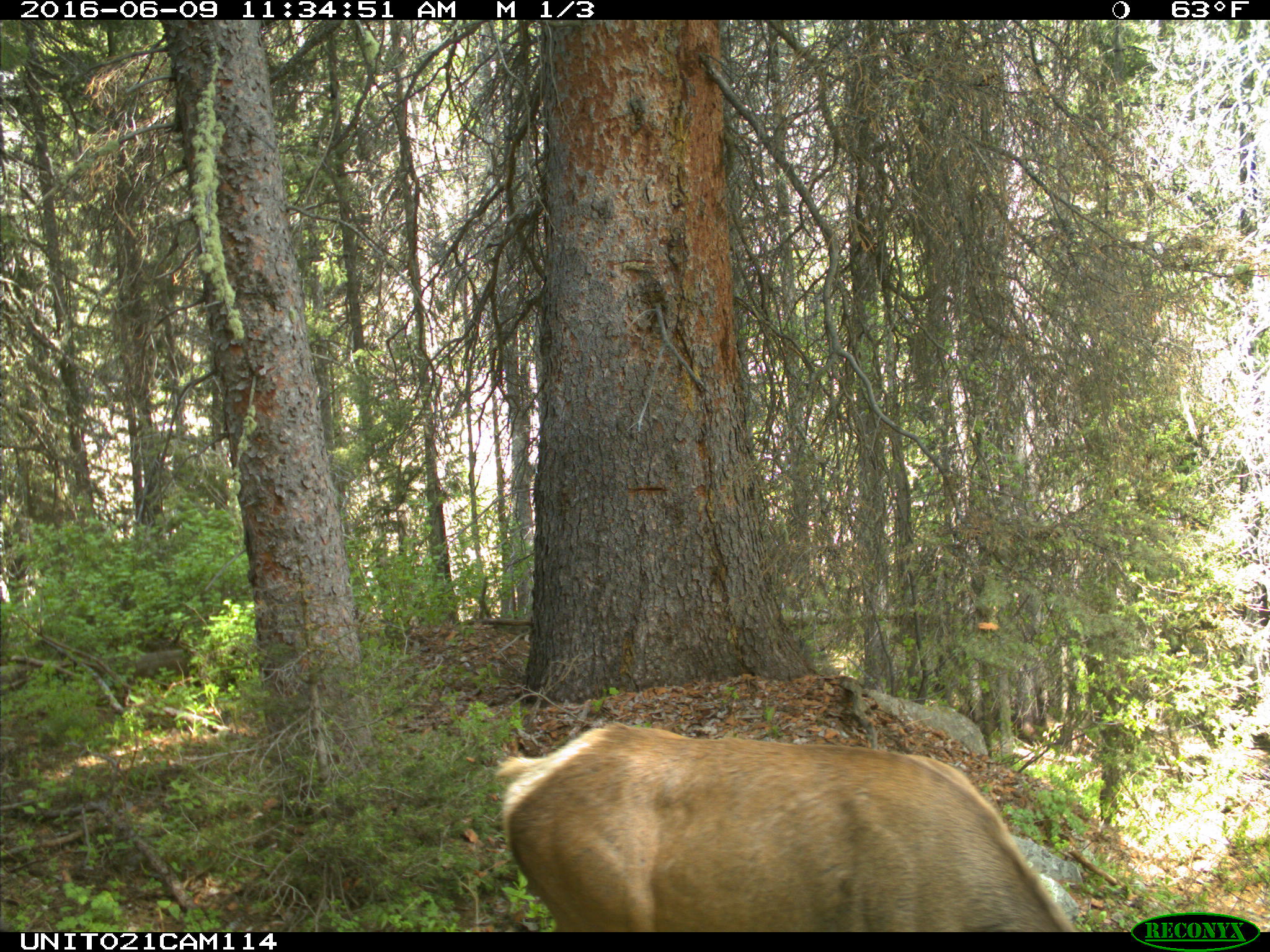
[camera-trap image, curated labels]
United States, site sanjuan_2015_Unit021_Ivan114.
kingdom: Animalia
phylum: Chordata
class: Mammalia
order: Artiodactyla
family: Cervidae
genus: Cervus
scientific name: Cervus elaphus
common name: red deer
Cervus elaphus (red deer).